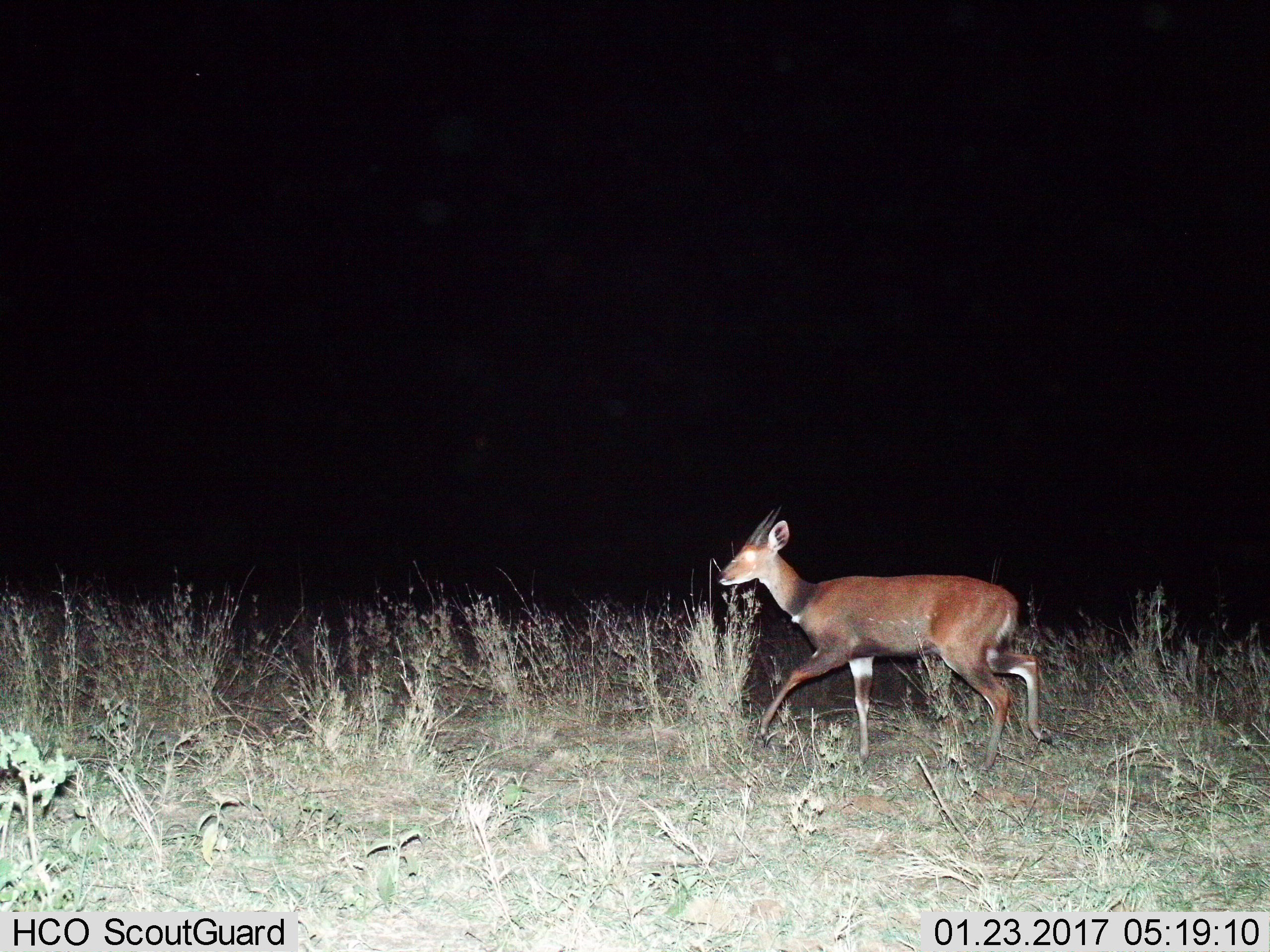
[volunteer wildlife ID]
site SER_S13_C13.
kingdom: Animalia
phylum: Chordata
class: Mammalia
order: Artiodactyla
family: Bovidae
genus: Tragelaphus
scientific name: Tragelaphus scriptus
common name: bushbuck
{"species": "bushbuck (Tragelaphus scriptus)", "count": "1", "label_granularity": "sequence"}